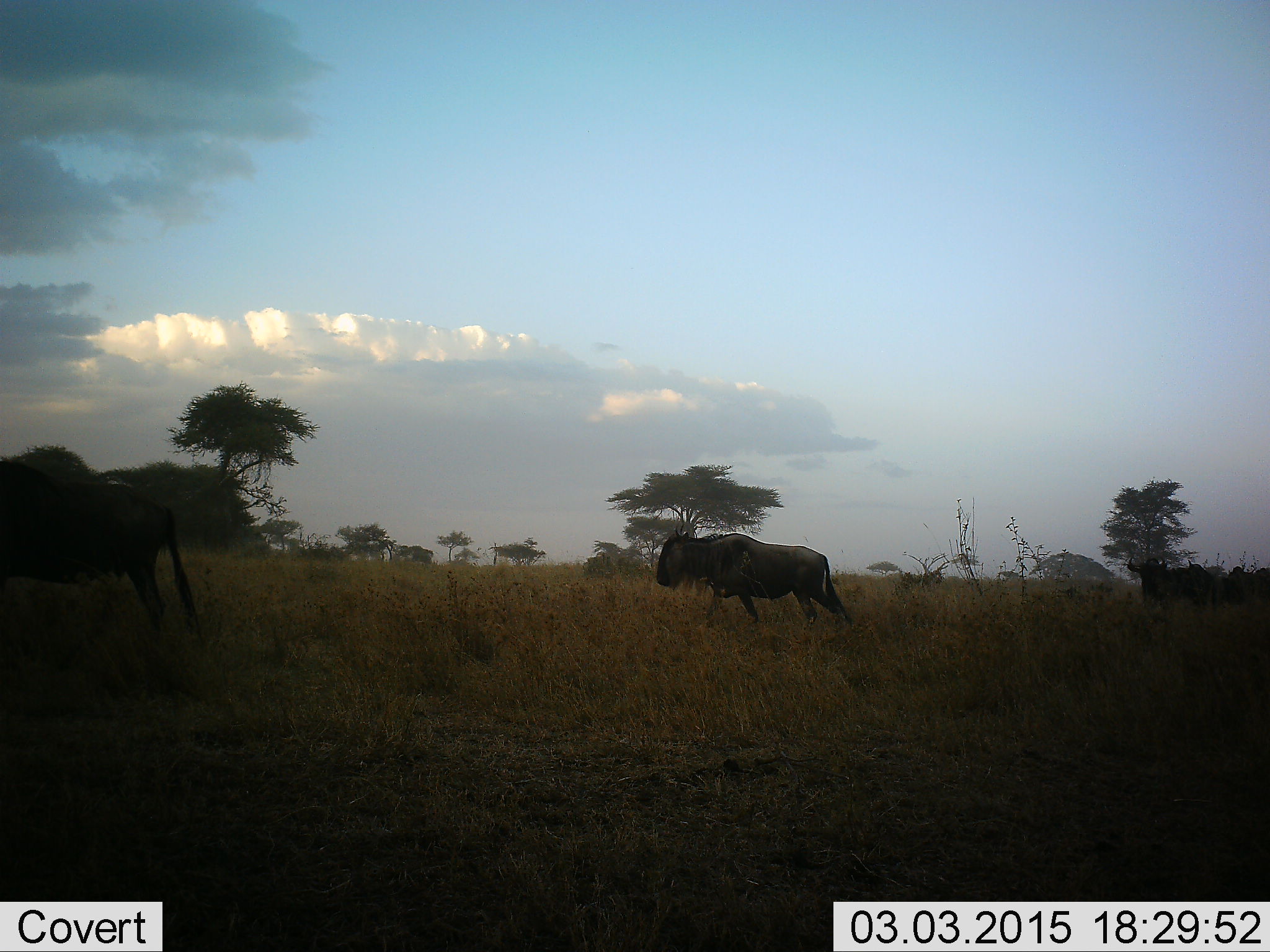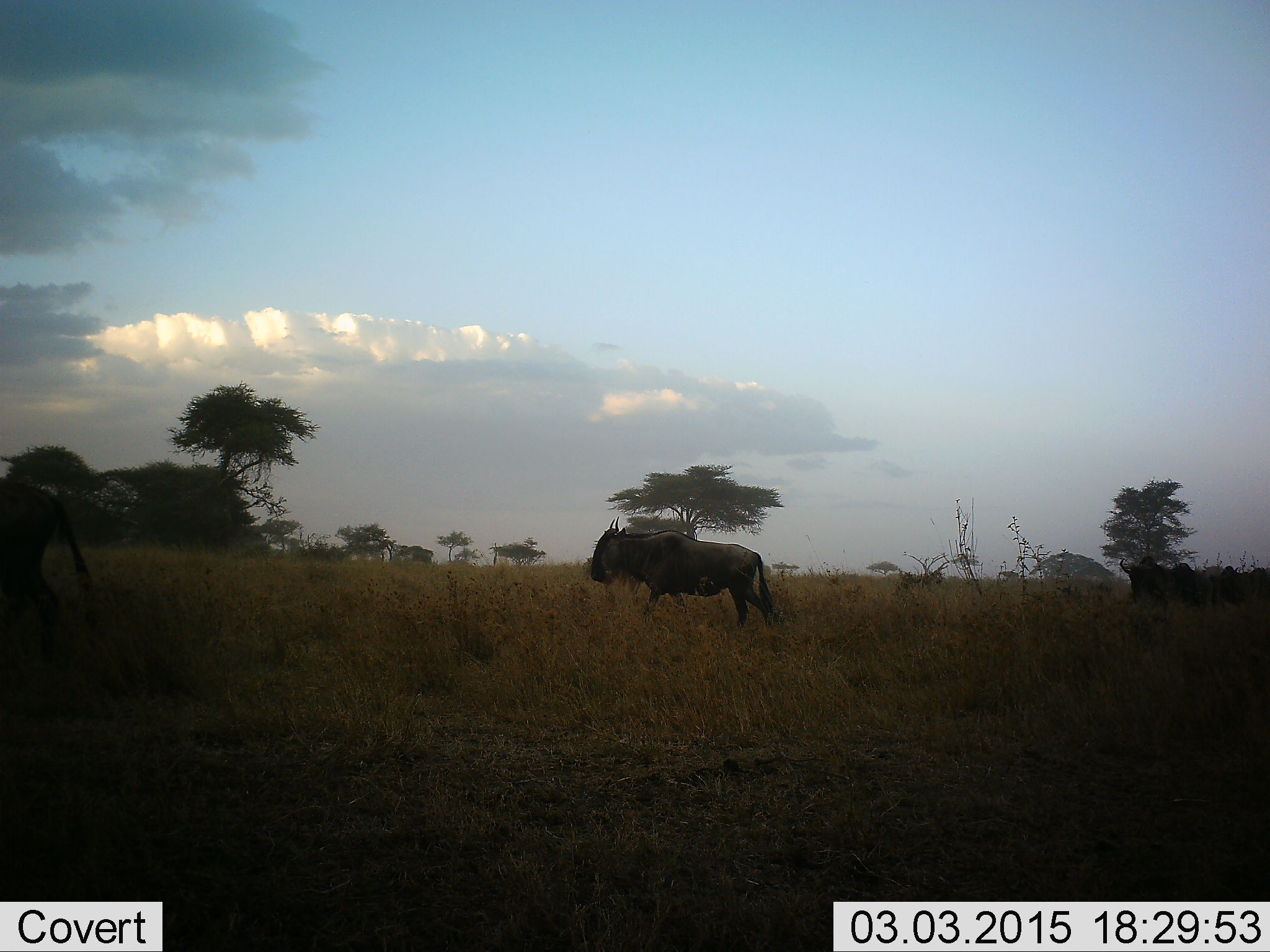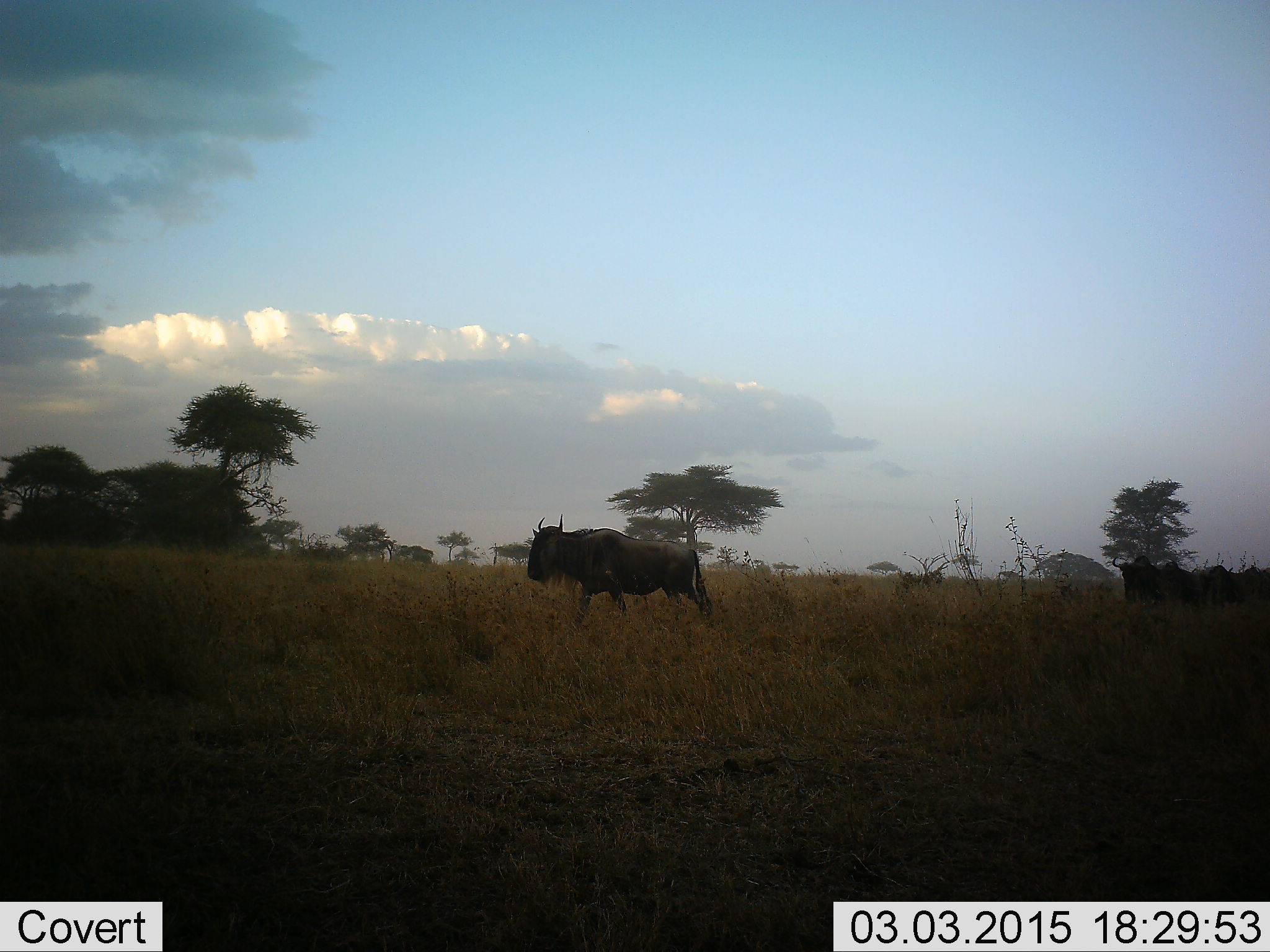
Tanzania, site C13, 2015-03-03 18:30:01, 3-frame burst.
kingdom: Animalia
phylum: Chordata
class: Mammalia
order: Artiodactyla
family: Bovidae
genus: Connochaetes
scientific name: Connochaetes taurinus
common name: blue wildebeest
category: wildebeest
Wildebeest (blue wildebeest) (Connochaetes taurinus), count 4. Behavior (volunteer vote fractions): standing 10%, resting 0%, moving 90%, interacting 0%. Young present (vote fraction): 0%. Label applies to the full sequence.